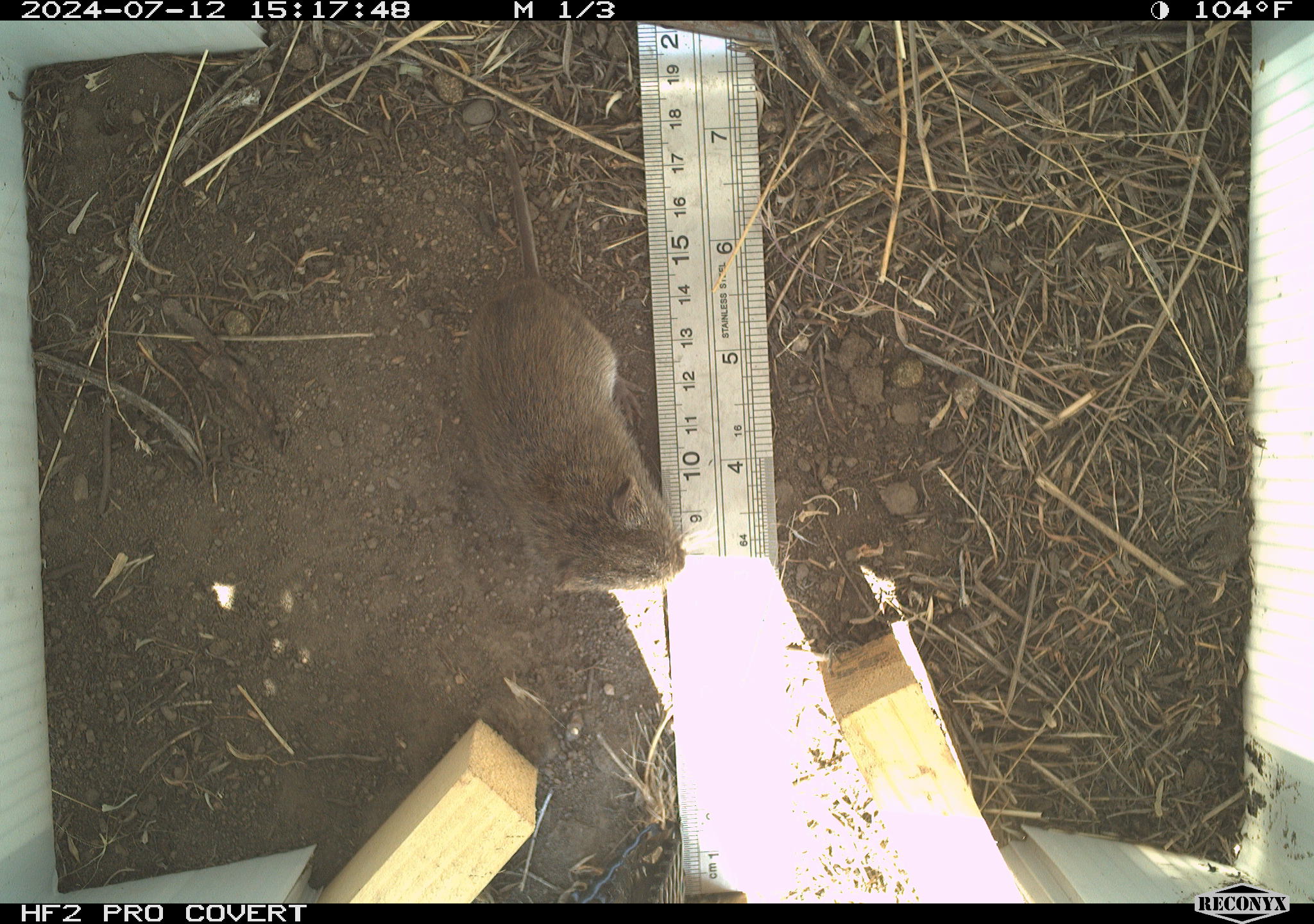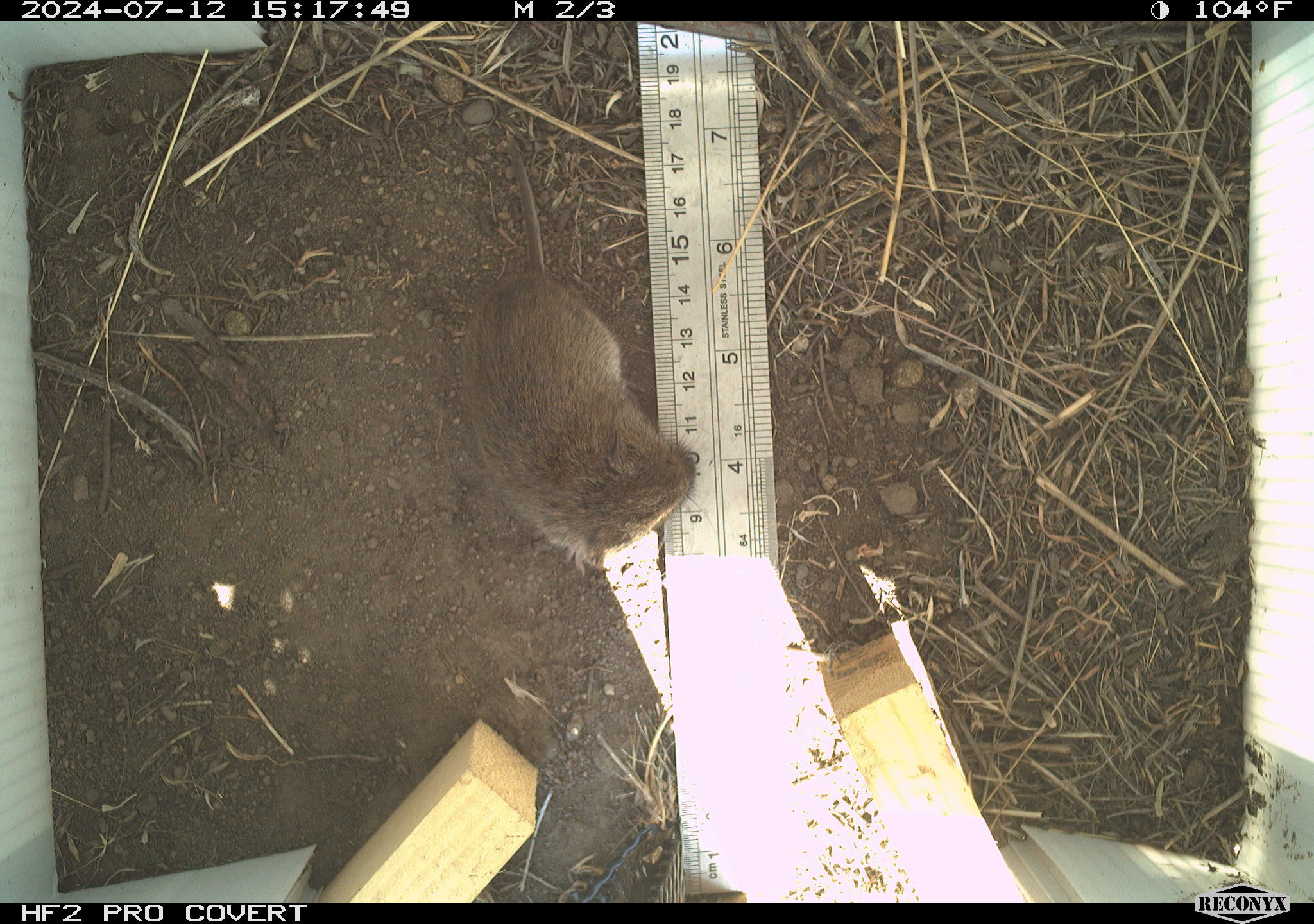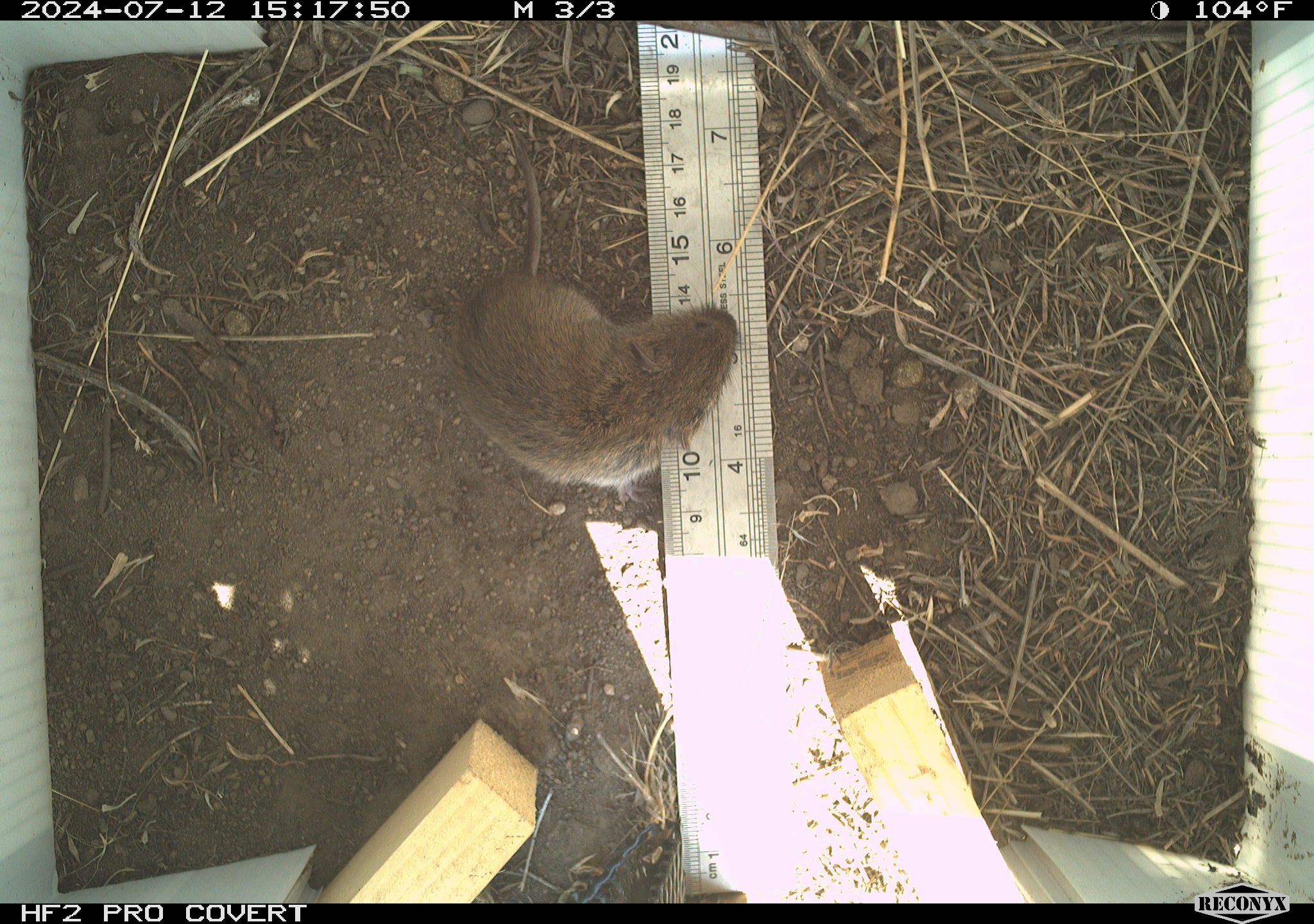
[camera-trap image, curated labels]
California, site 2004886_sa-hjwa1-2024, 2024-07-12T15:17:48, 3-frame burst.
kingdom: Animalia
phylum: Chordata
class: Mammalia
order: Rodentia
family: Cricetidae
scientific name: Cricetidae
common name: hamsters, voles, lemmings, and allies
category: cricetidae family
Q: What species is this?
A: Cricetidae family (hamsters, voles, lemmings, and allies) (Cricetidae).